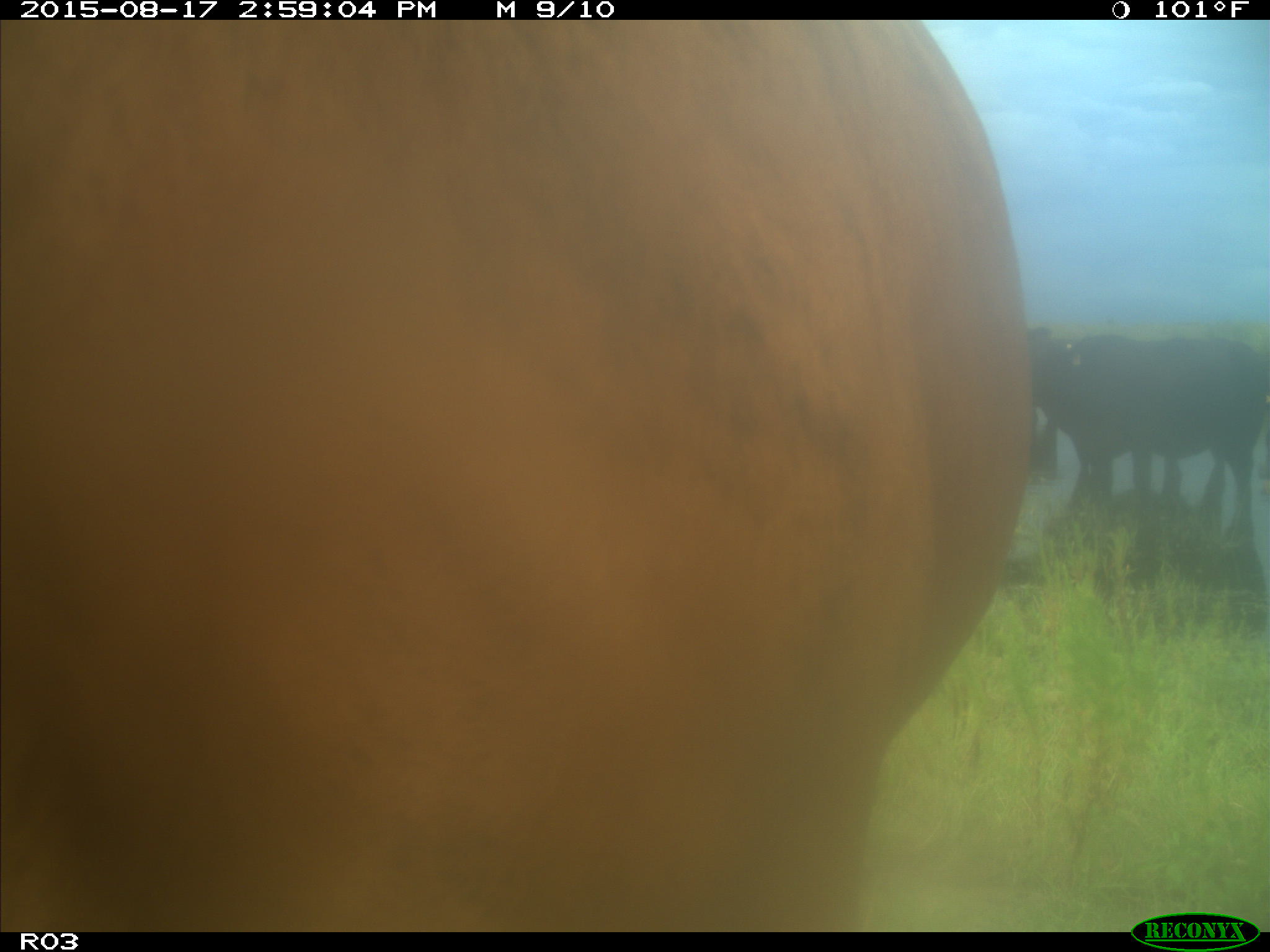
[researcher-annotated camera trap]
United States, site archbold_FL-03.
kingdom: Animalia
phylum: Chordata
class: Mammalia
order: Artiodactyla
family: Bovidae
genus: Bos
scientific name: Bos taurus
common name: domestic cow